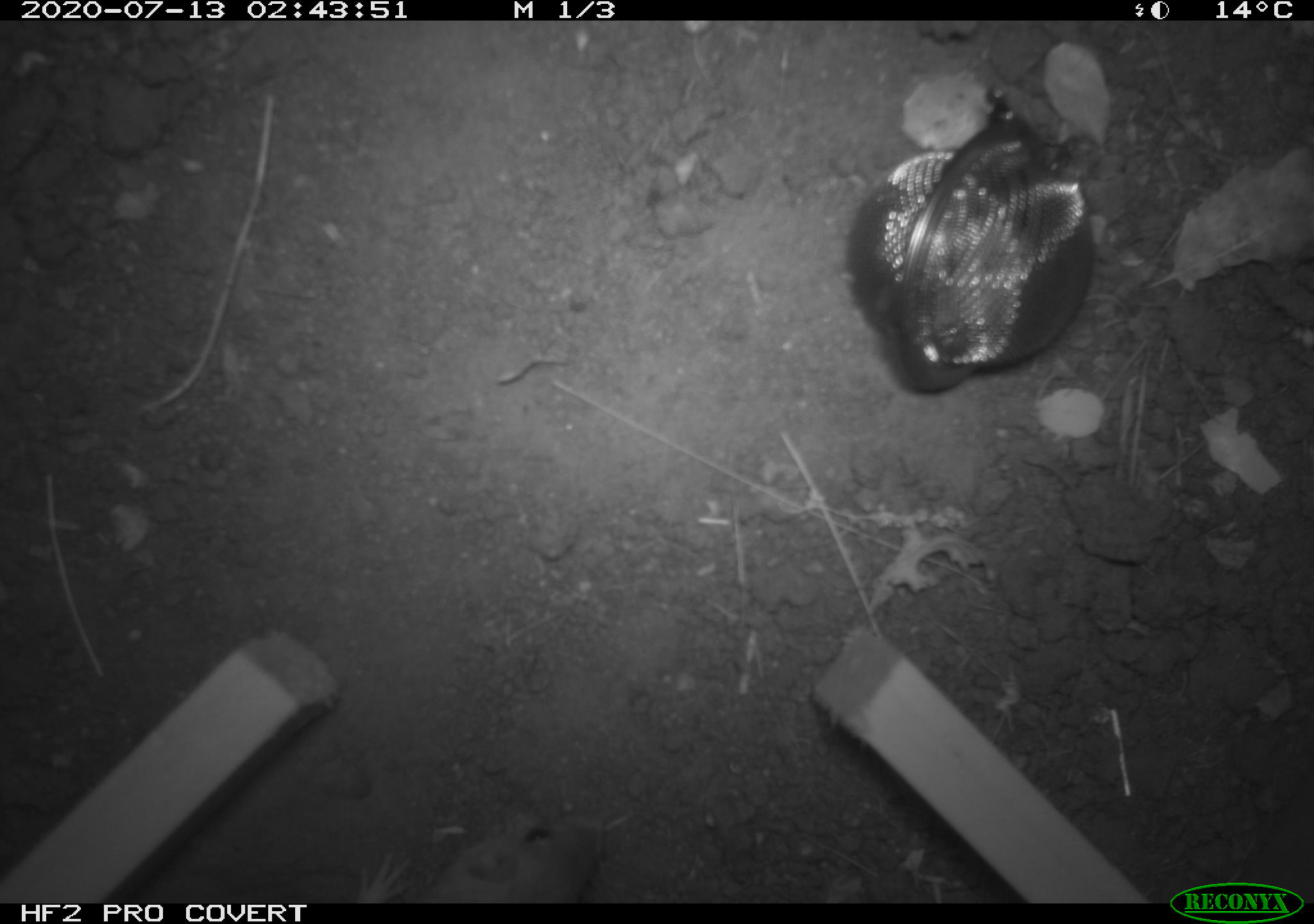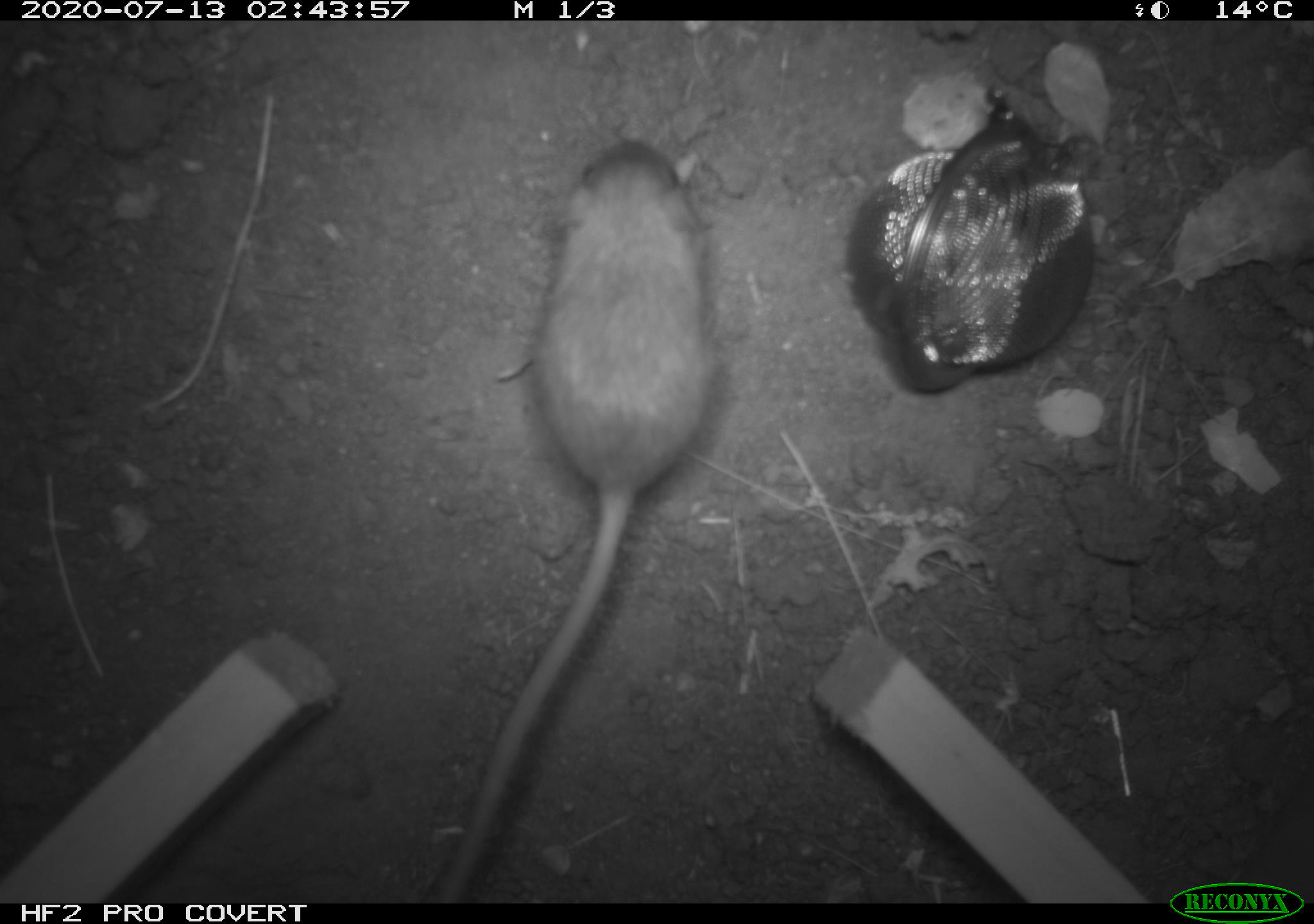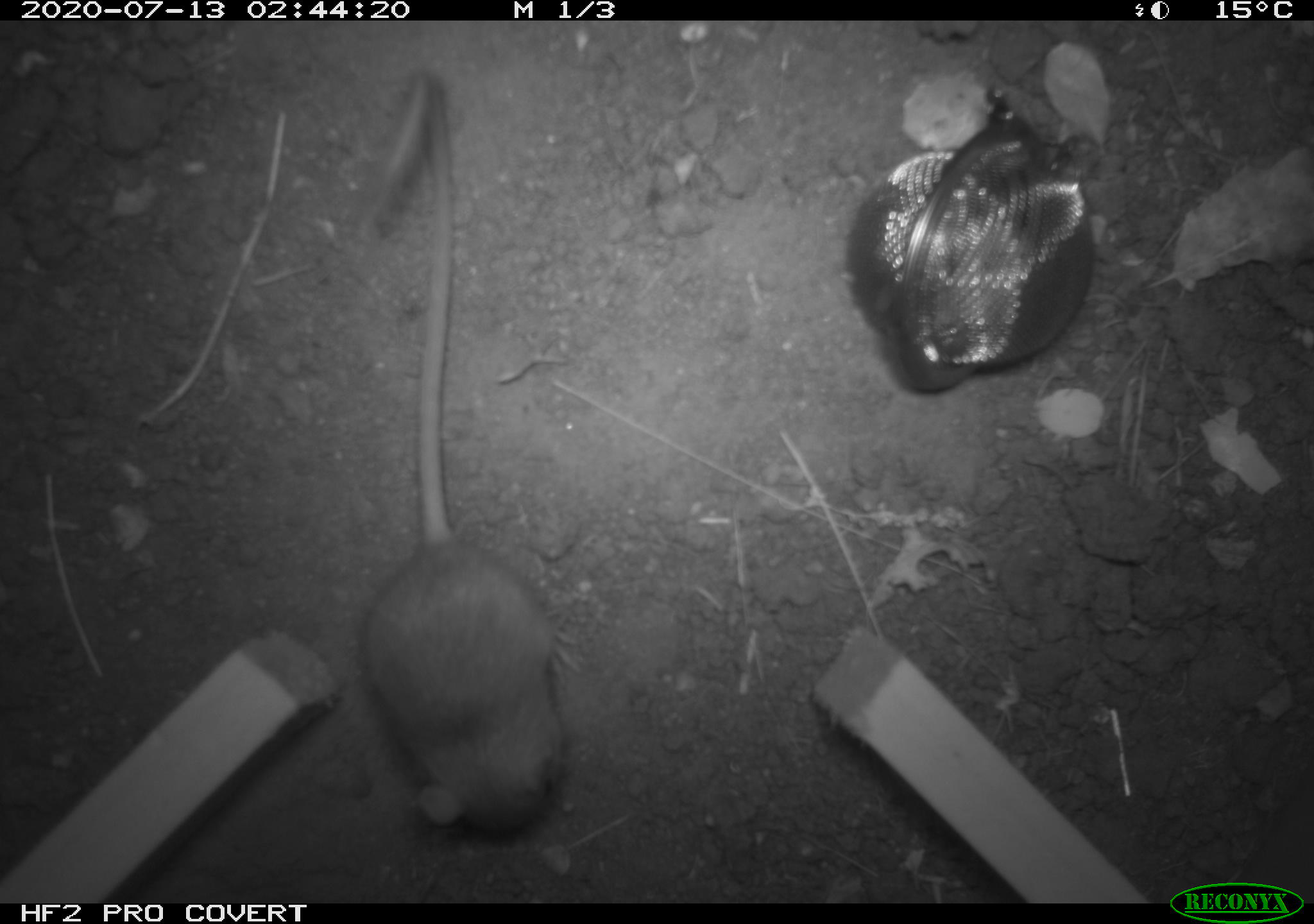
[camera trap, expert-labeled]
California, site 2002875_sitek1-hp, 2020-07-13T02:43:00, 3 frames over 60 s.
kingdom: Animalia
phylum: Chordata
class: Mammalia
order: Rodentia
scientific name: Rodentia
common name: rodent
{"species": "rodent (Rodentia)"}